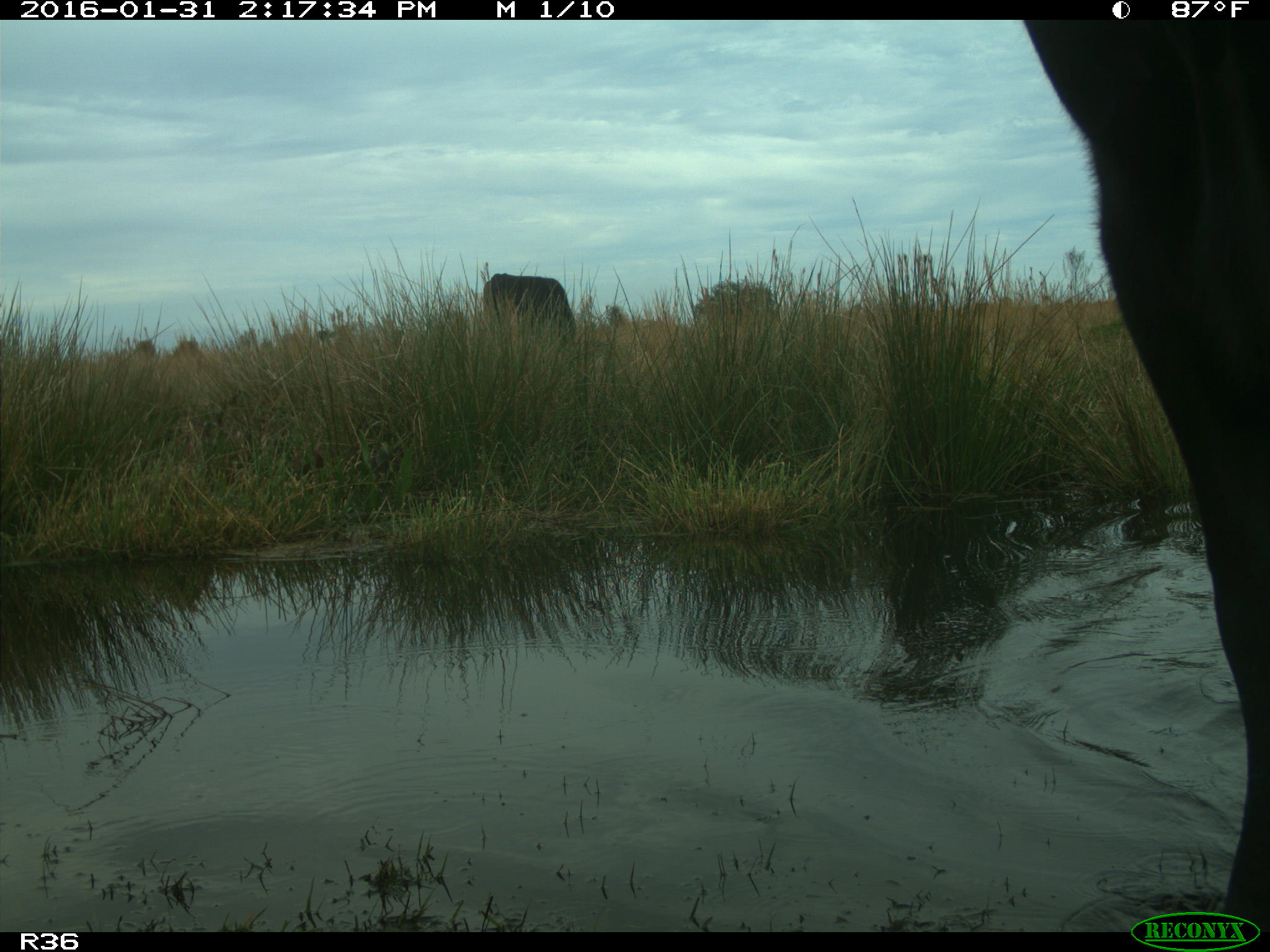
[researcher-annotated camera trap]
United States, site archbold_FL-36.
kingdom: Animalia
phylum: Chordata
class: Mammalia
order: Artiodactyla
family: Bovidae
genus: Bos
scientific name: Bos taurus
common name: domestic cow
Bos taurus (domestic cow).